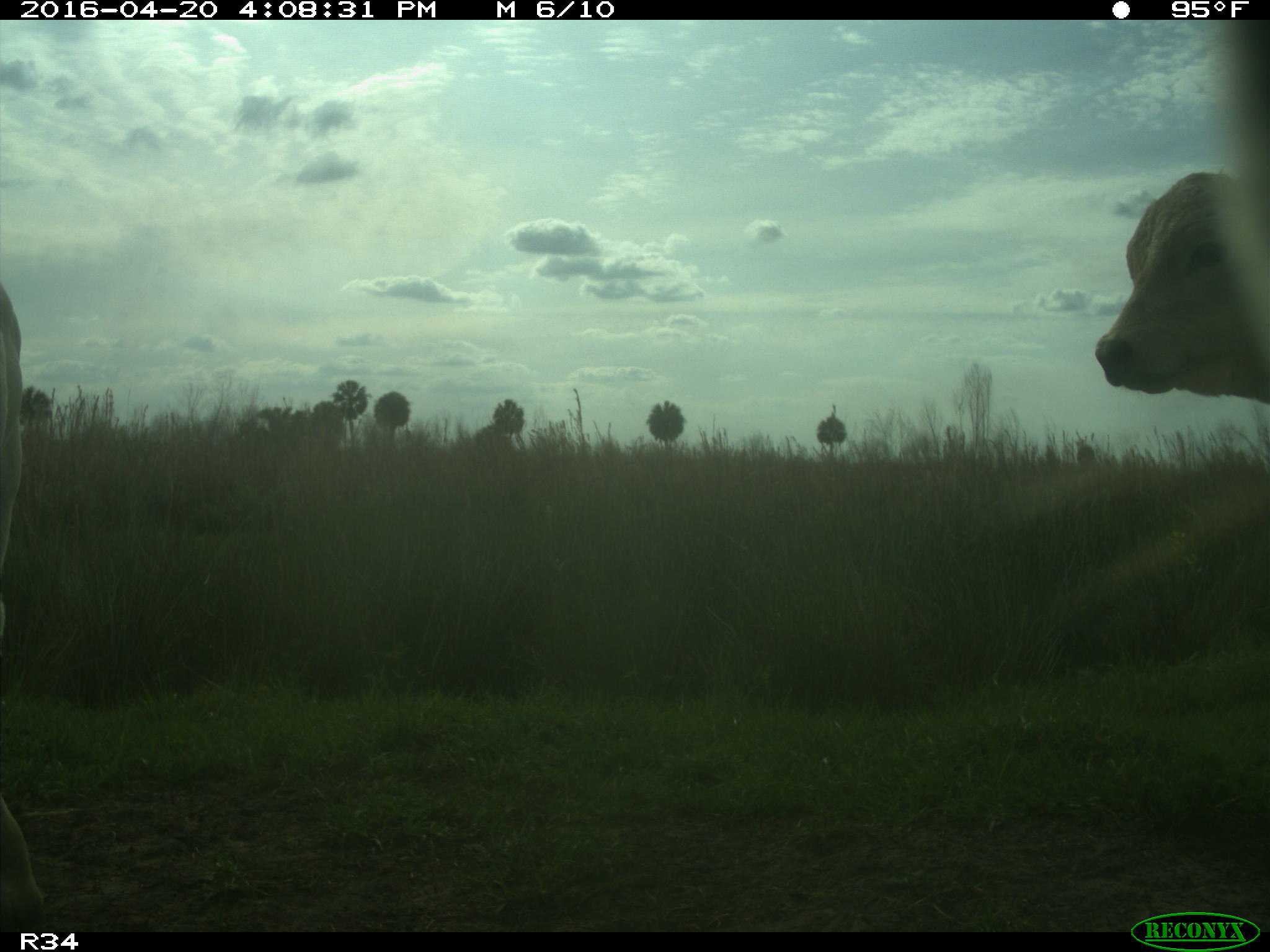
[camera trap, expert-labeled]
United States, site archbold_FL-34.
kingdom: Animalia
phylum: Chordata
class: Mammalia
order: Artiodactyla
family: Bovidae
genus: Bos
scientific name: Bos taurus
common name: domestic cow